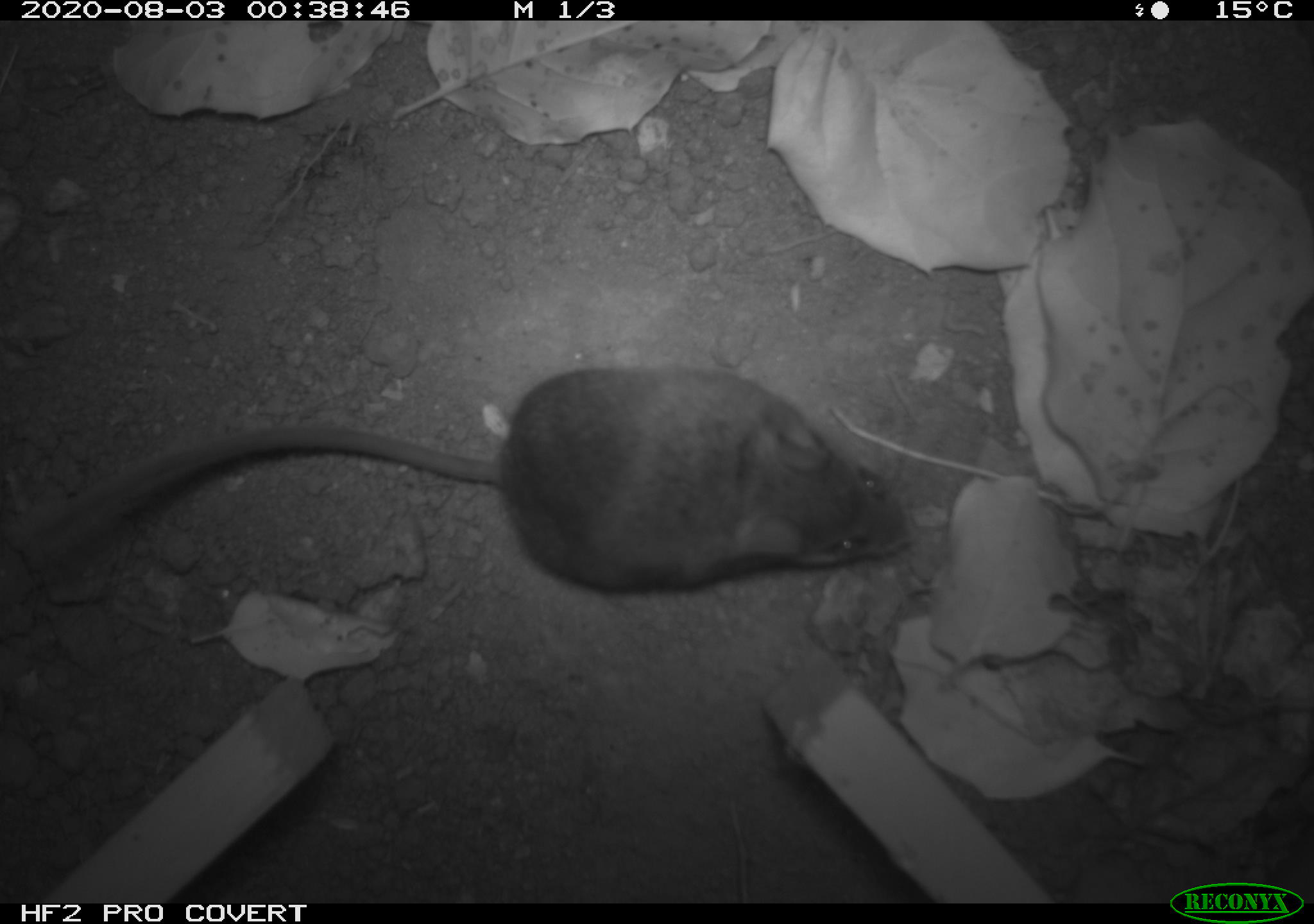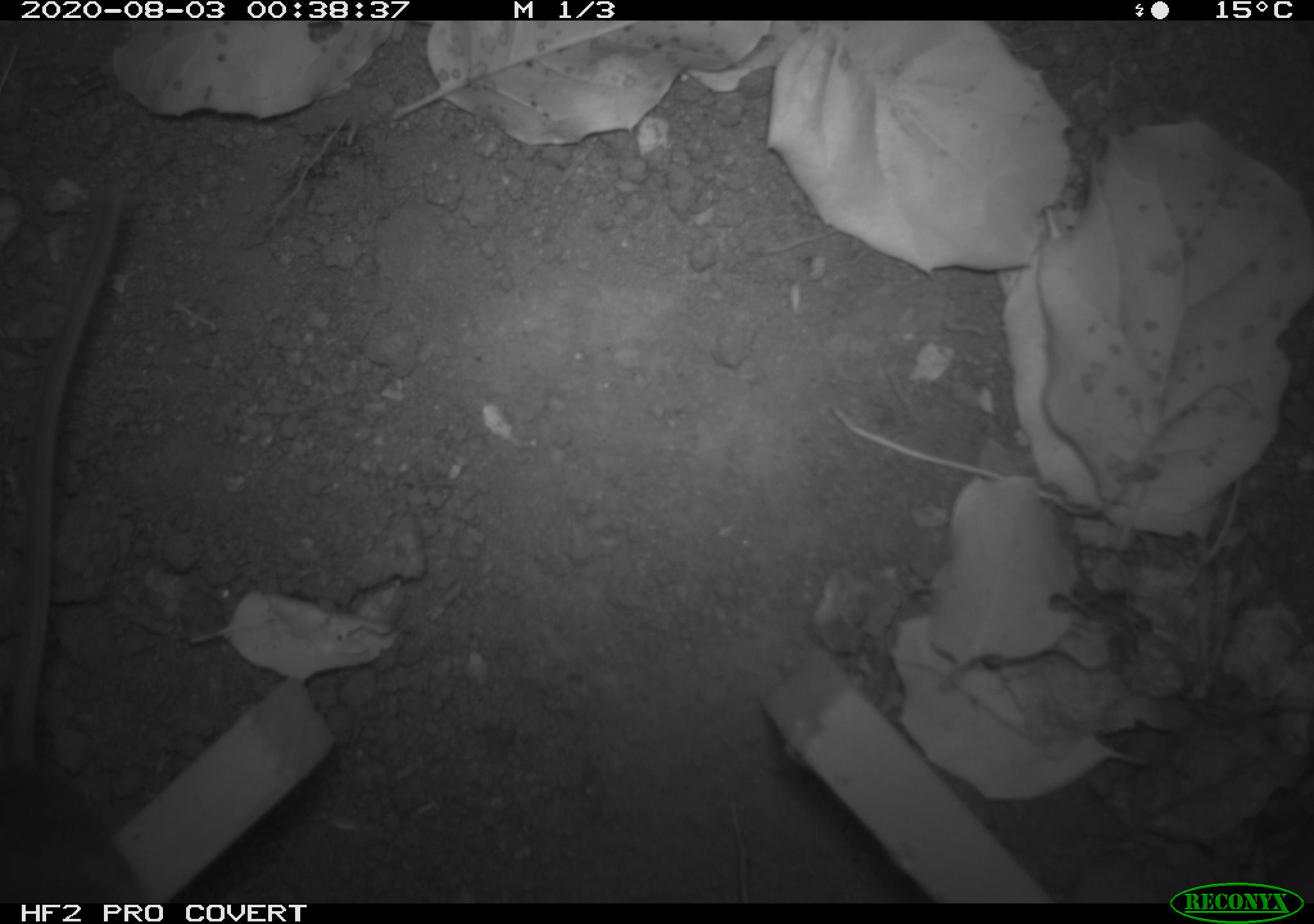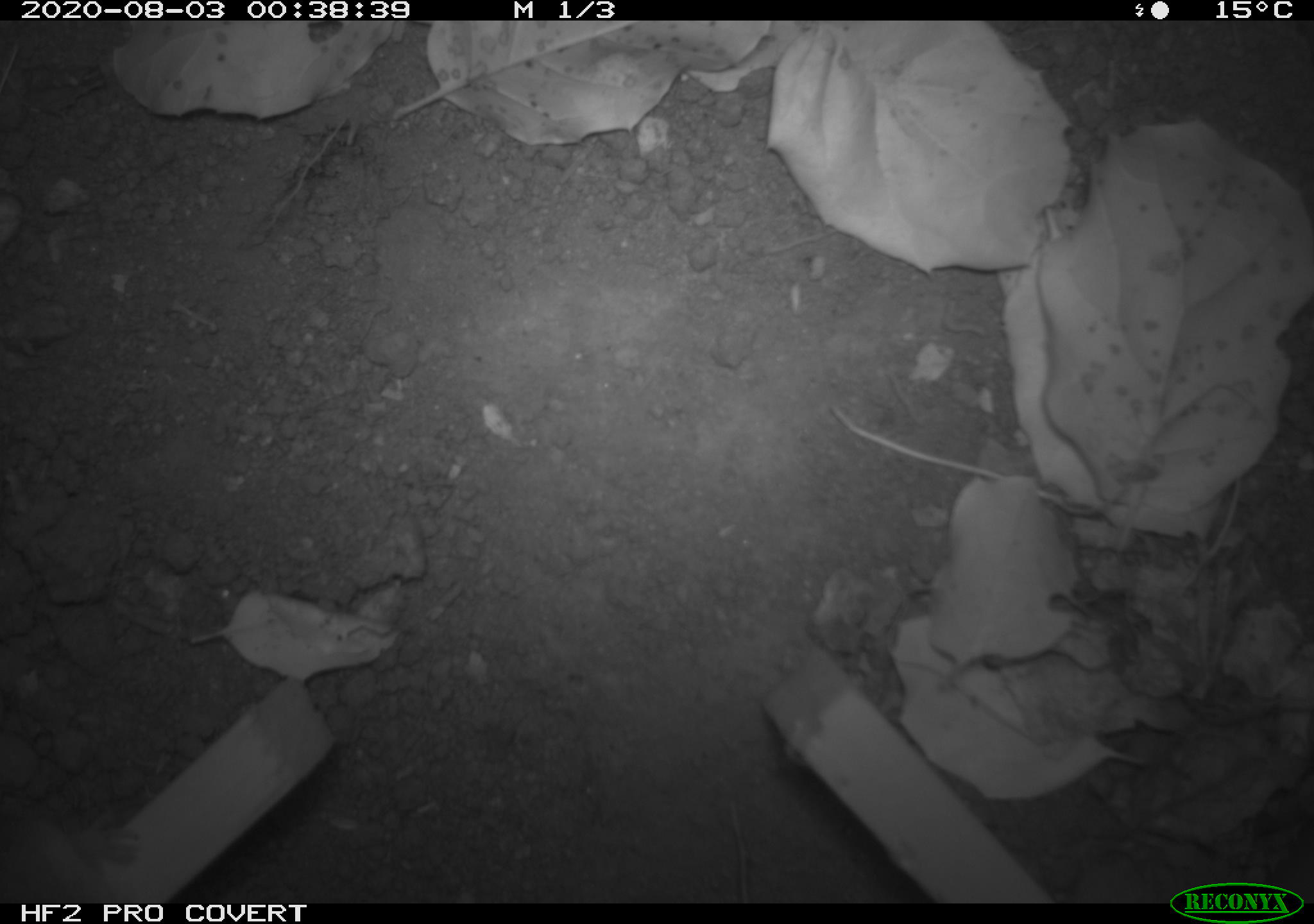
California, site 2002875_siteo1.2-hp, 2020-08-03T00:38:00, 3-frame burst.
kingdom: Animalia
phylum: Chordata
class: Mammalia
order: Rodentia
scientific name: Rodentia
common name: rodent